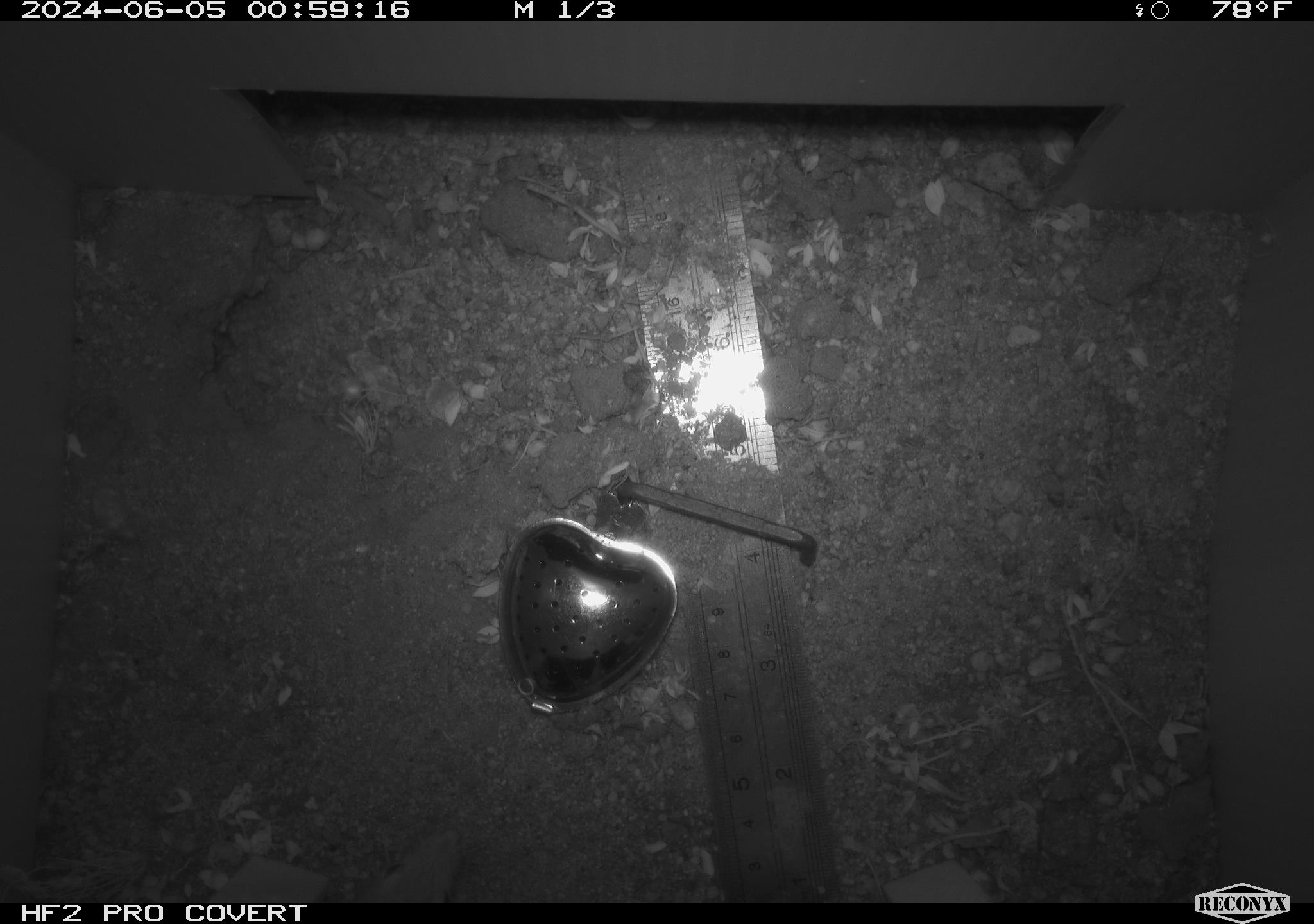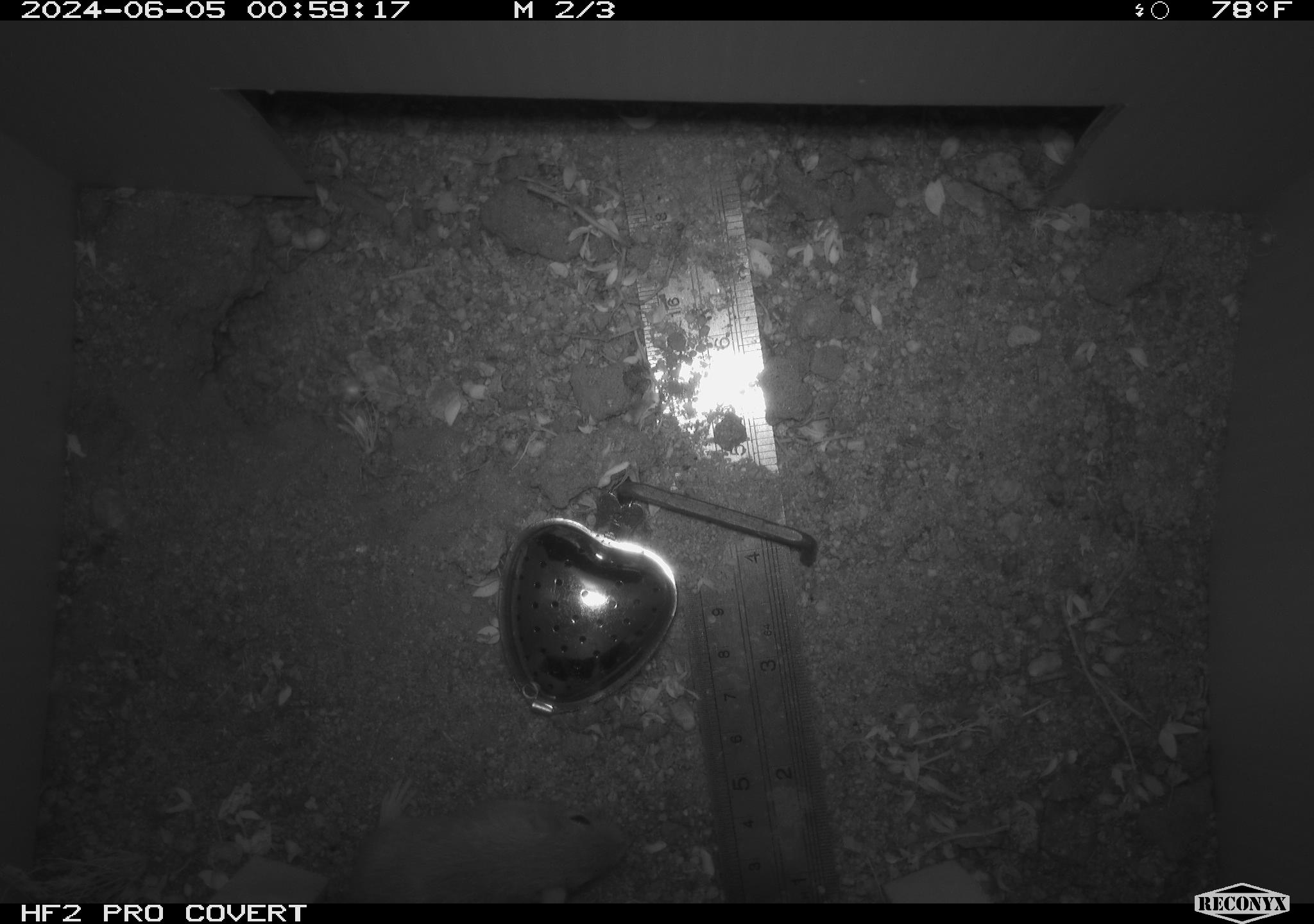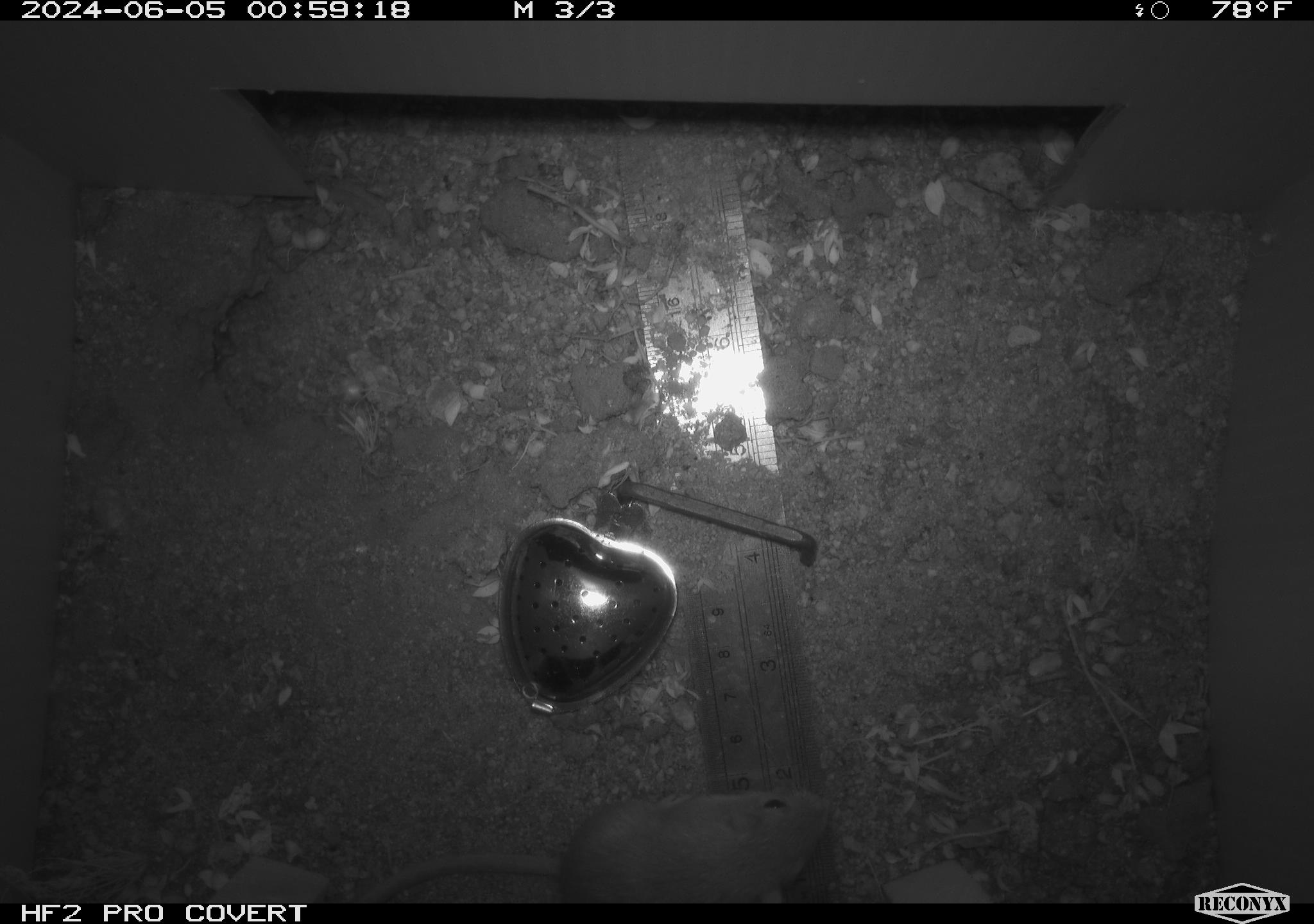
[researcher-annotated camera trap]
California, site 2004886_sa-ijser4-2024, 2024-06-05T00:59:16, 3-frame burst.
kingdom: Animalia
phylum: Chordata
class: Mammalia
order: Rodentia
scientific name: Rodentia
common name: woodrat or rat or mouse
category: woodrat or rat or mouse species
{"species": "woodrat or rat or mouse species (woodrat or rat or mouse) (Rodentia)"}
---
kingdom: Animalia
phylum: Chordata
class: Mammalia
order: Rodentia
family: Heteromyidae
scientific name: Heteromyidae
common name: kangaroo rats and pocket mice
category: heteromyidae family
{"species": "heteromyidae family (kangaroo rats and pocket mice) (Heteromyidae)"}